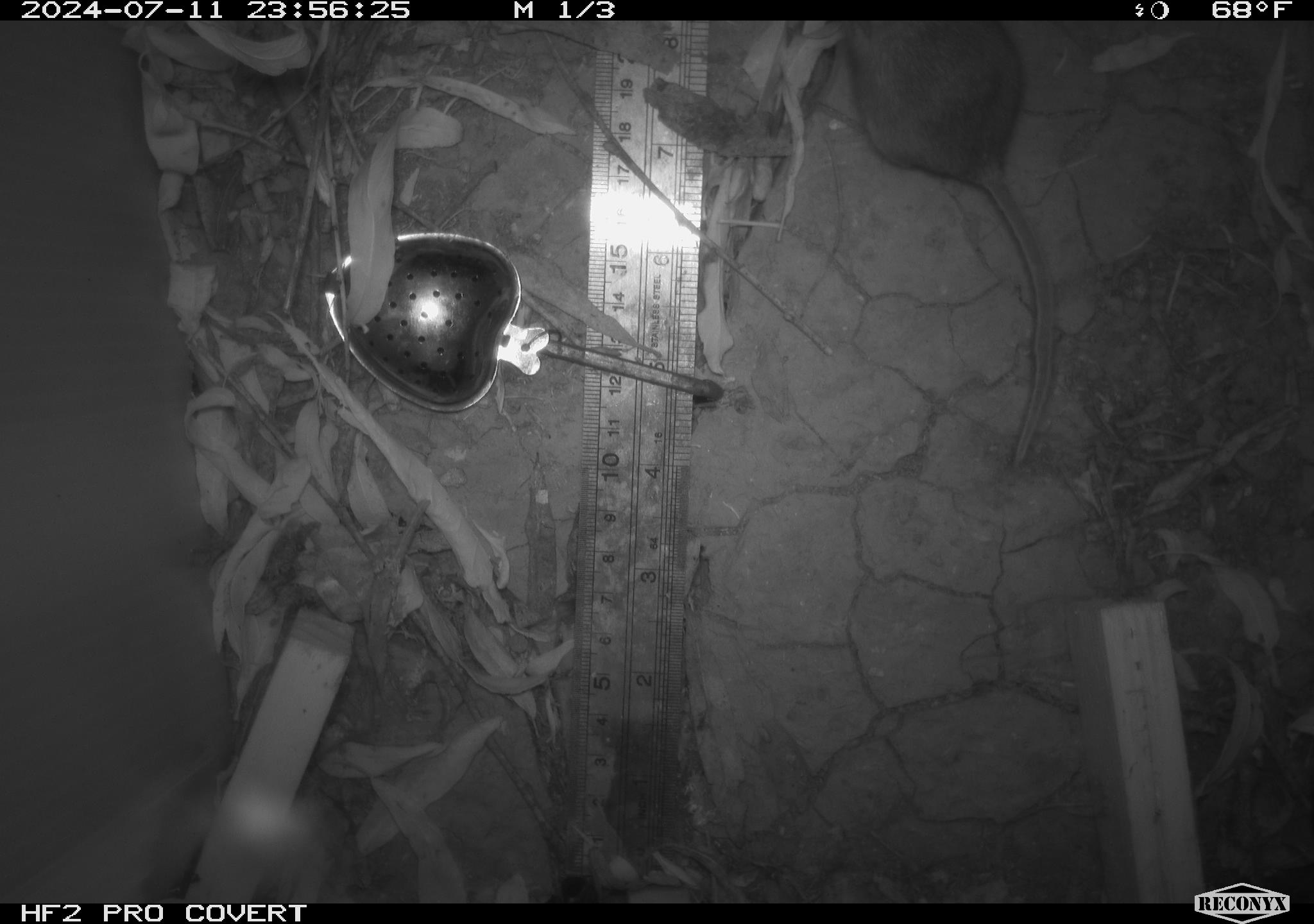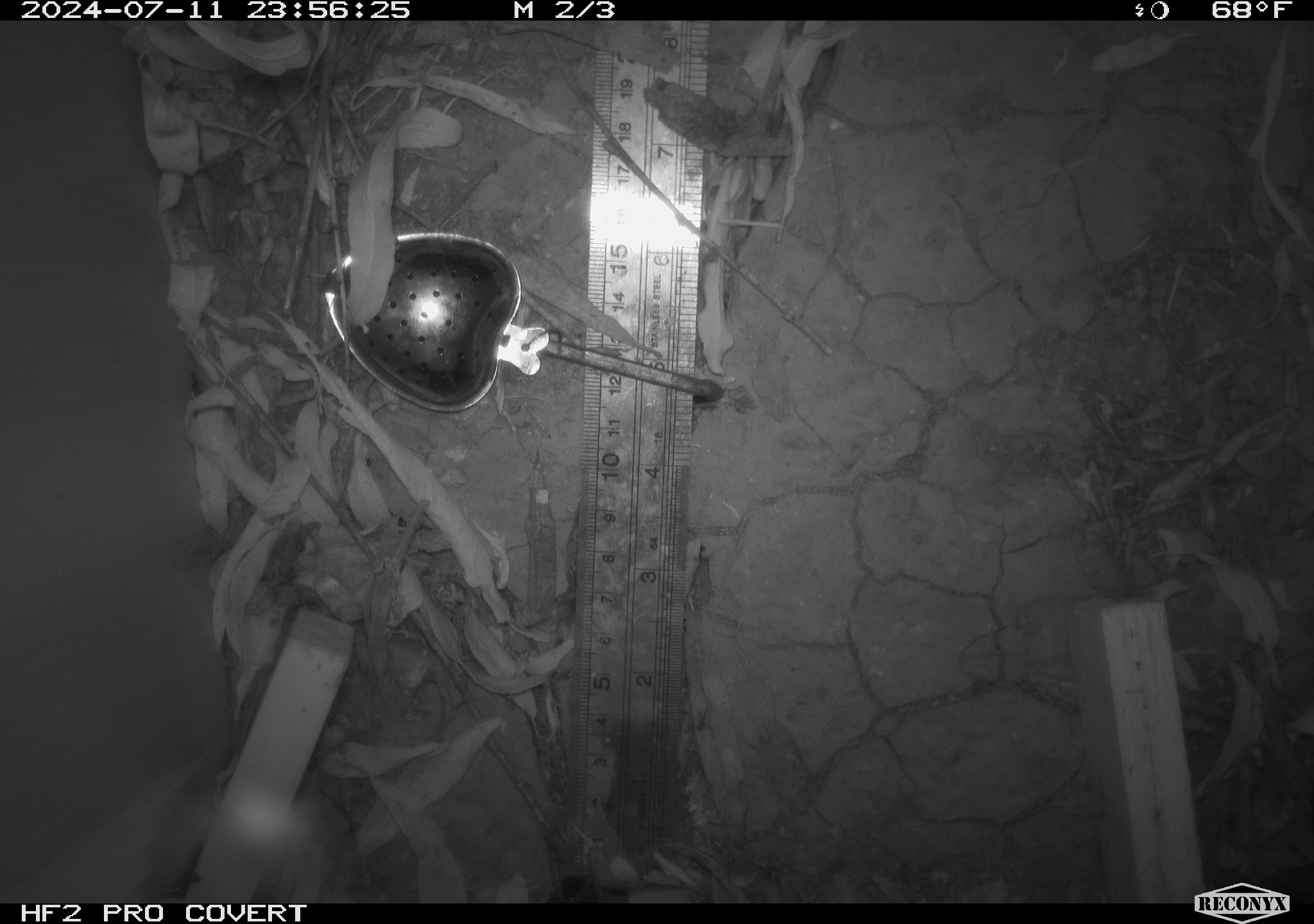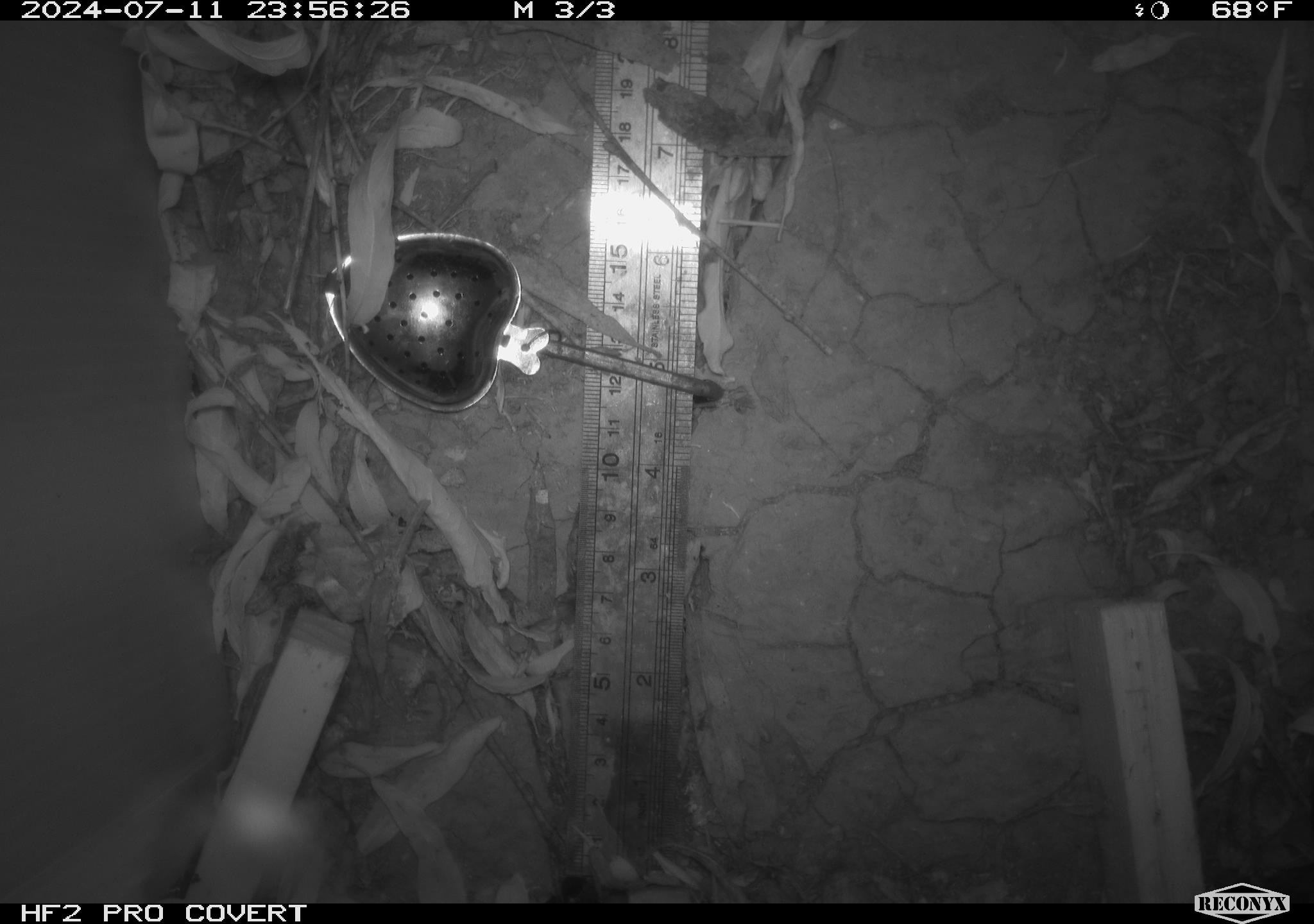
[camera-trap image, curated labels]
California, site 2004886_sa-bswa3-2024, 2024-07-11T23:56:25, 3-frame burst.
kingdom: Animalia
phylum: Chordata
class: Mammalia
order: Rodentia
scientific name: Rodentia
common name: mouse species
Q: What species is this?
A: Mouse species (Rodentia).